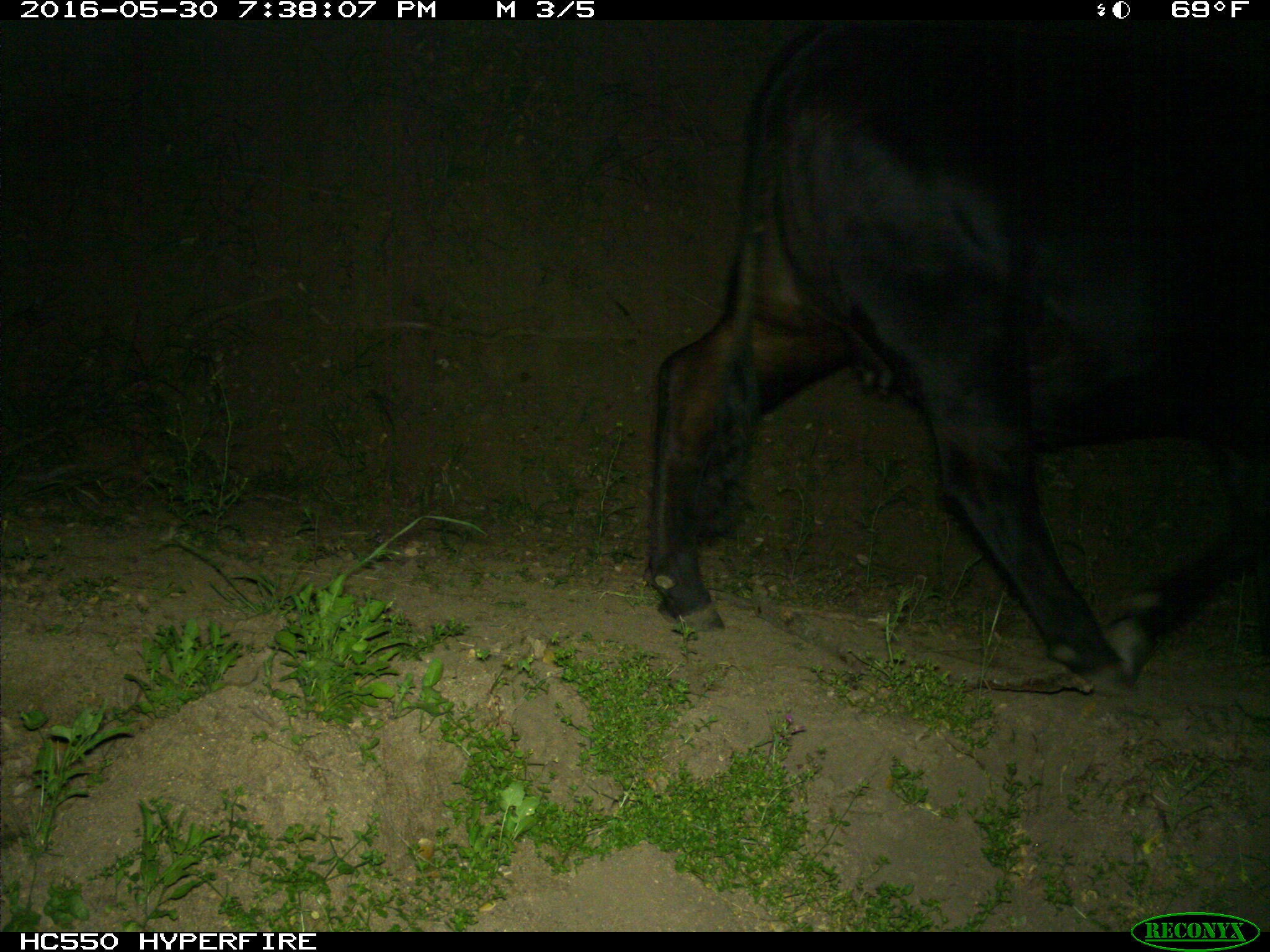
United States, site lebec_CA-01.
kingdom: Animalia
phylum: Chordata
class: Mammalia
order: Artiodactyla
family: Bovidae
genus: Bos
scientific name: Bos taurus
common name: domestic cow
Bos taurus (domestic cow).